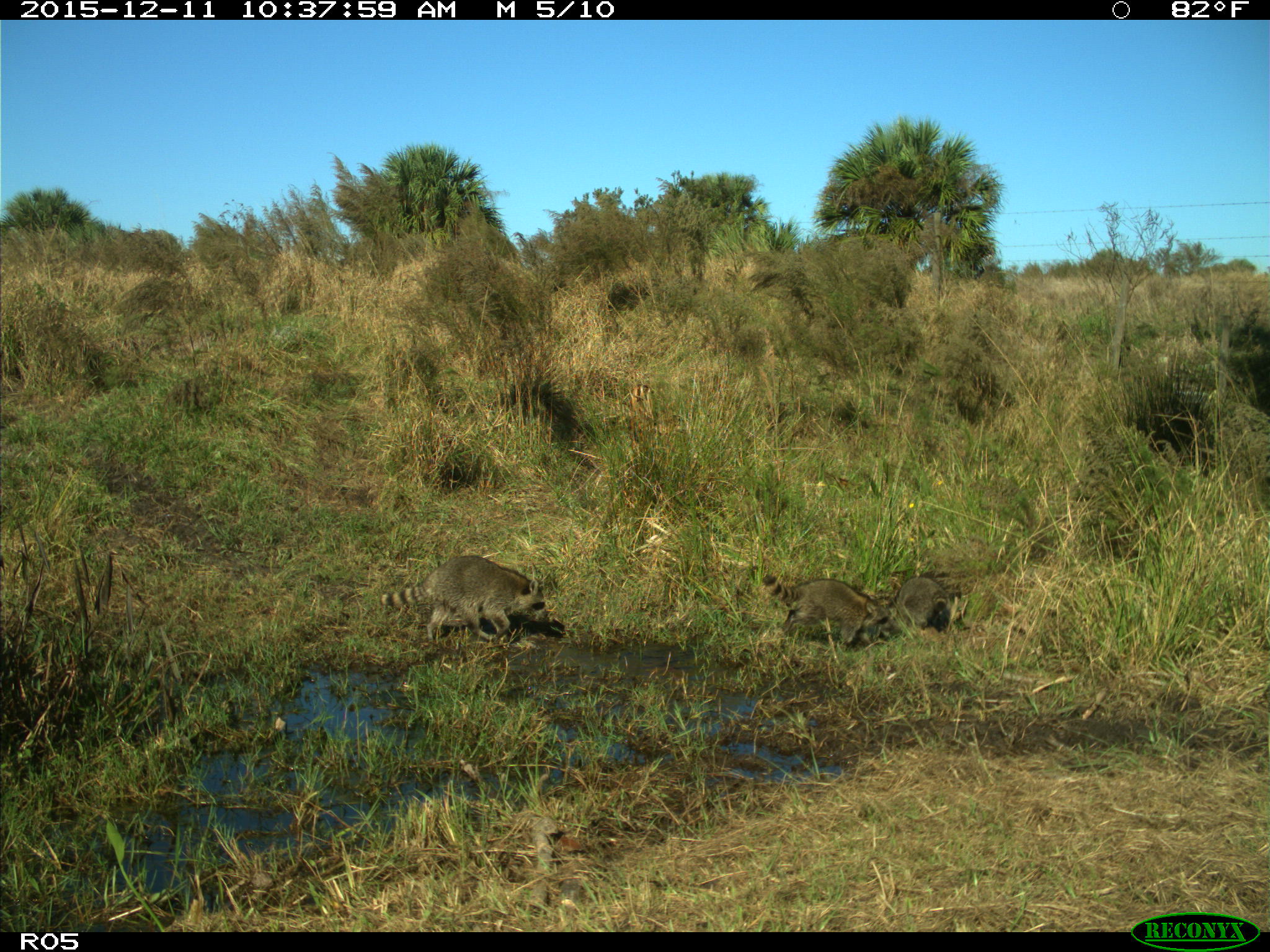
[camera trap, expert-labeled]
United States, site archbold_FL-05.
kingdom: Animalia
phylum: Chordata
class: Mammalia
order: Carnivora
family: Procyonidae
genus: Procyon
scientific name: Procyon lotor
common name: common raccoon